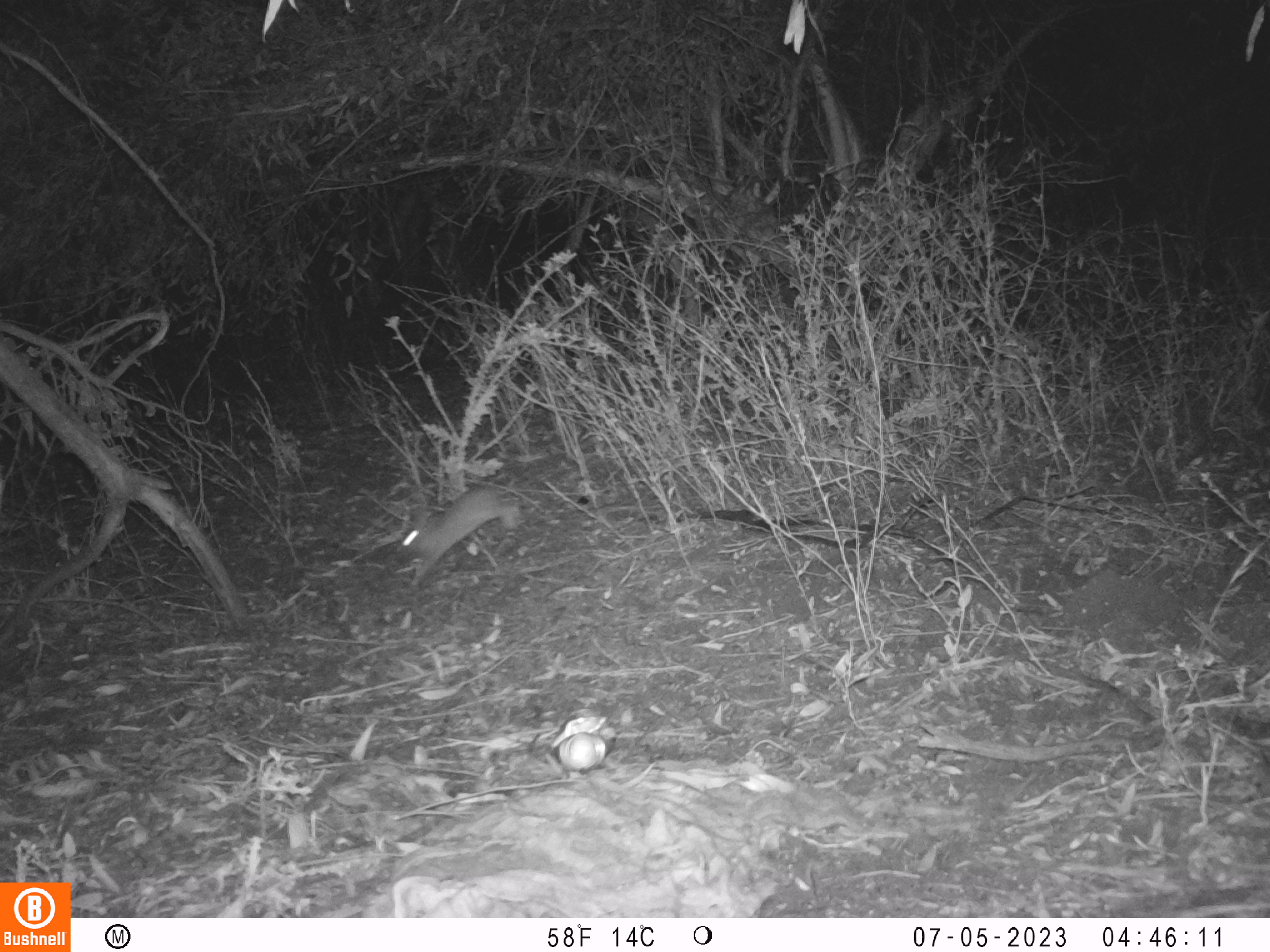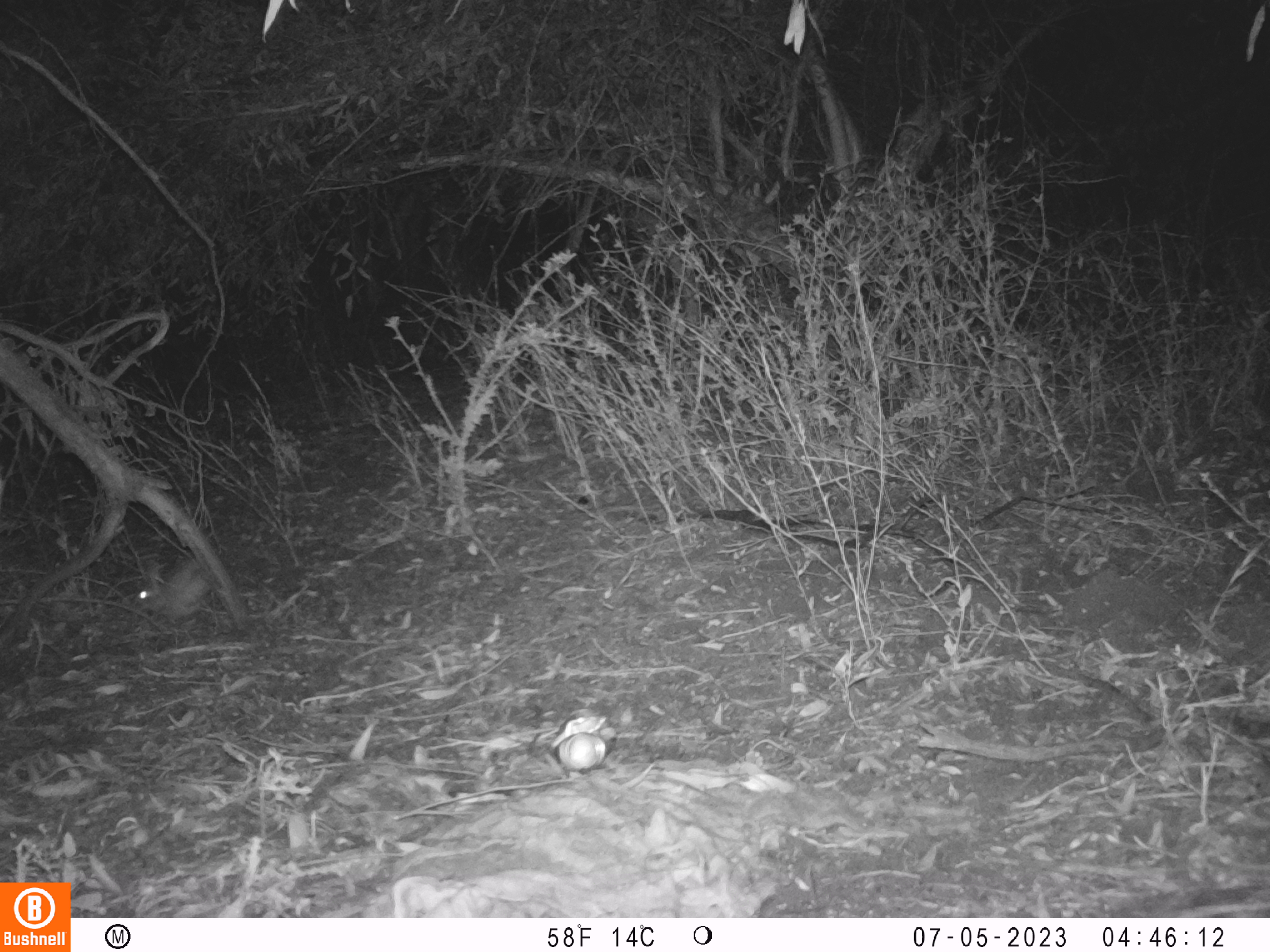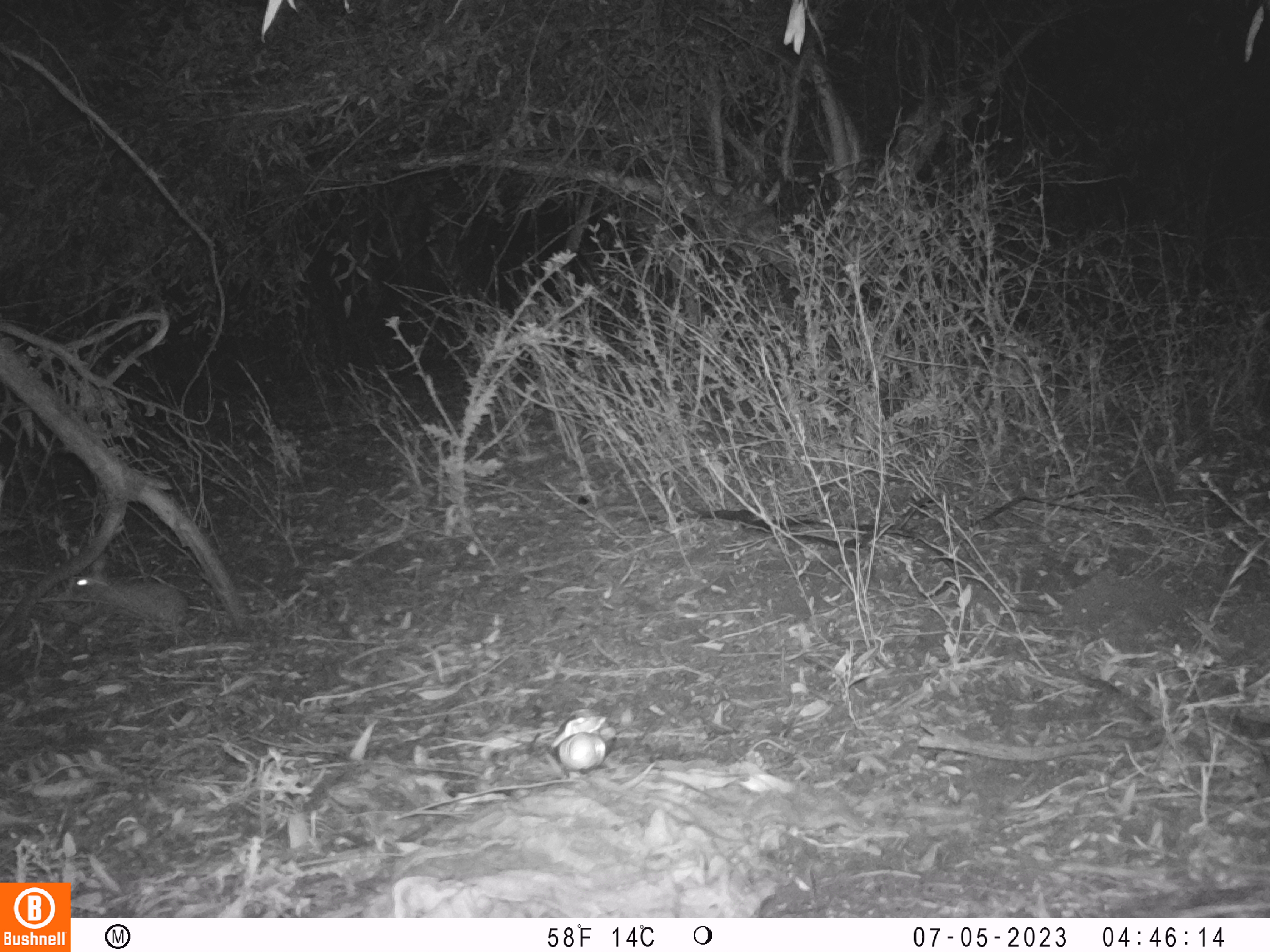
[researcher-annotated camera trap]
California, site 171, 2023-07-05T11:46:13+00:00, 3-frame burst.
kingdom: Animalia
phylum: Chordata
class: Mammalia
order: Lagomorpha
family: Leporidae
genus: Sylvilagus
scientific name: Sylvilagus bachmani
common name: brush rabbit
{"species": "brush rabbit (Sylvilagus bachmani)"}